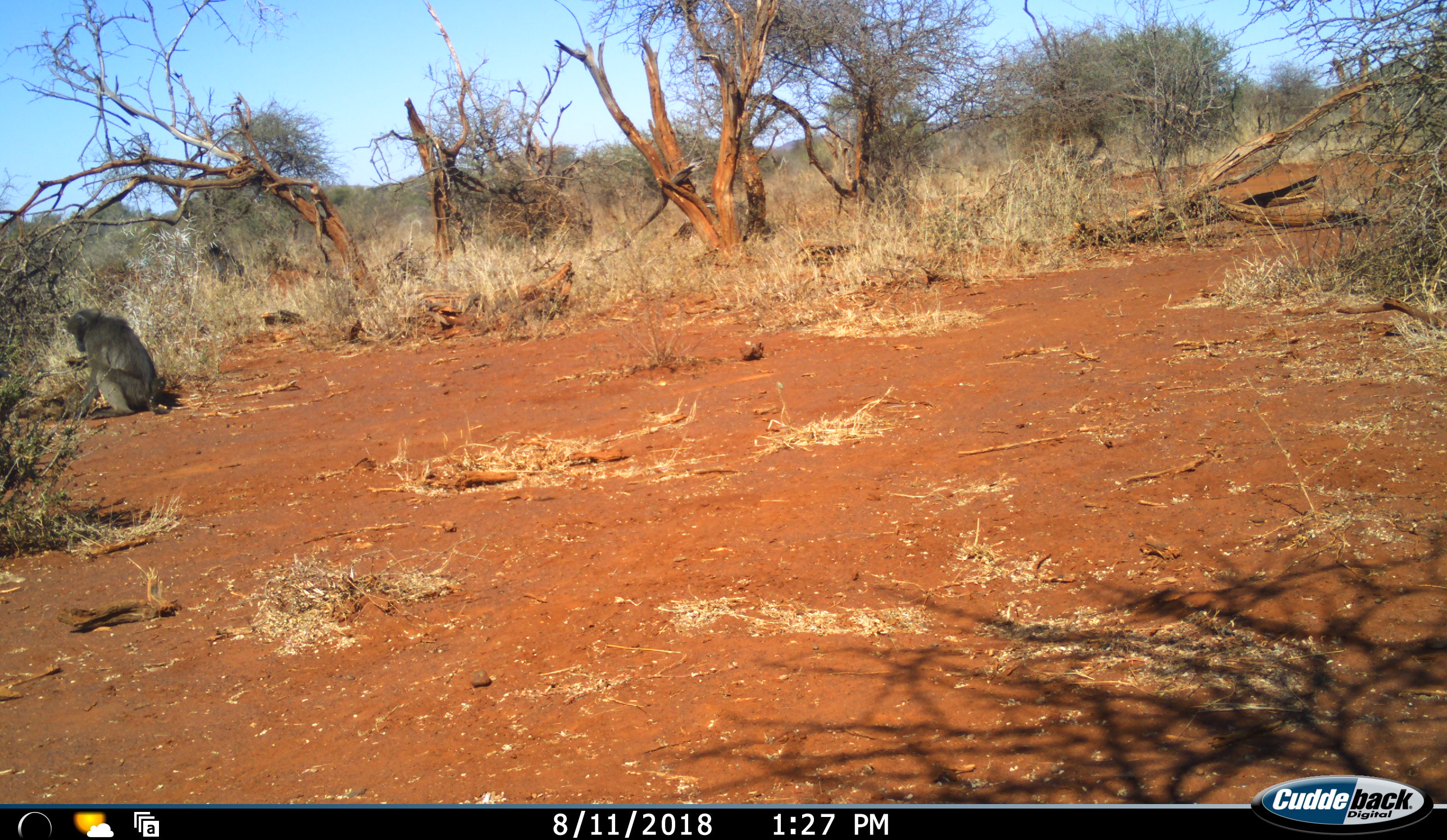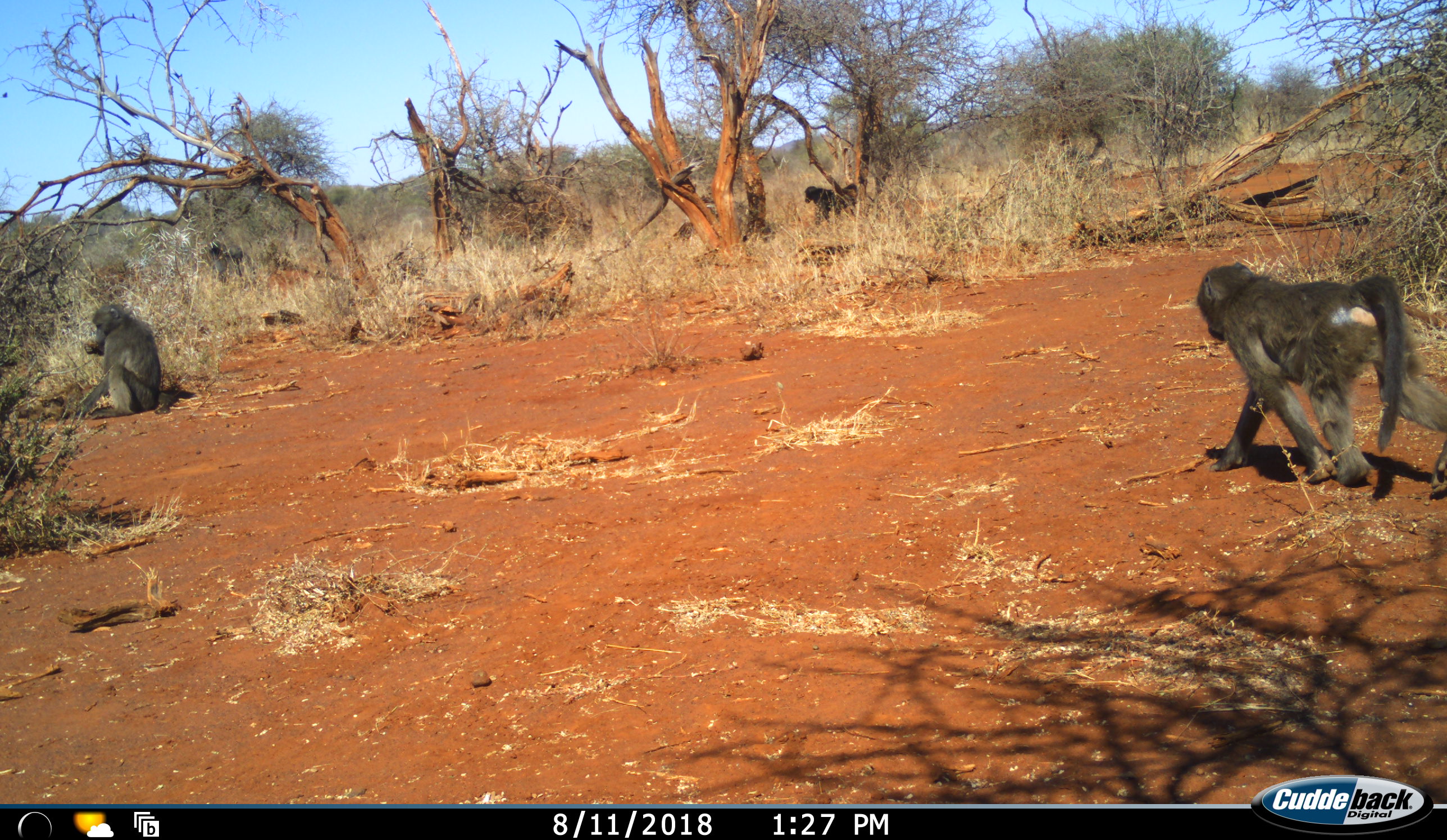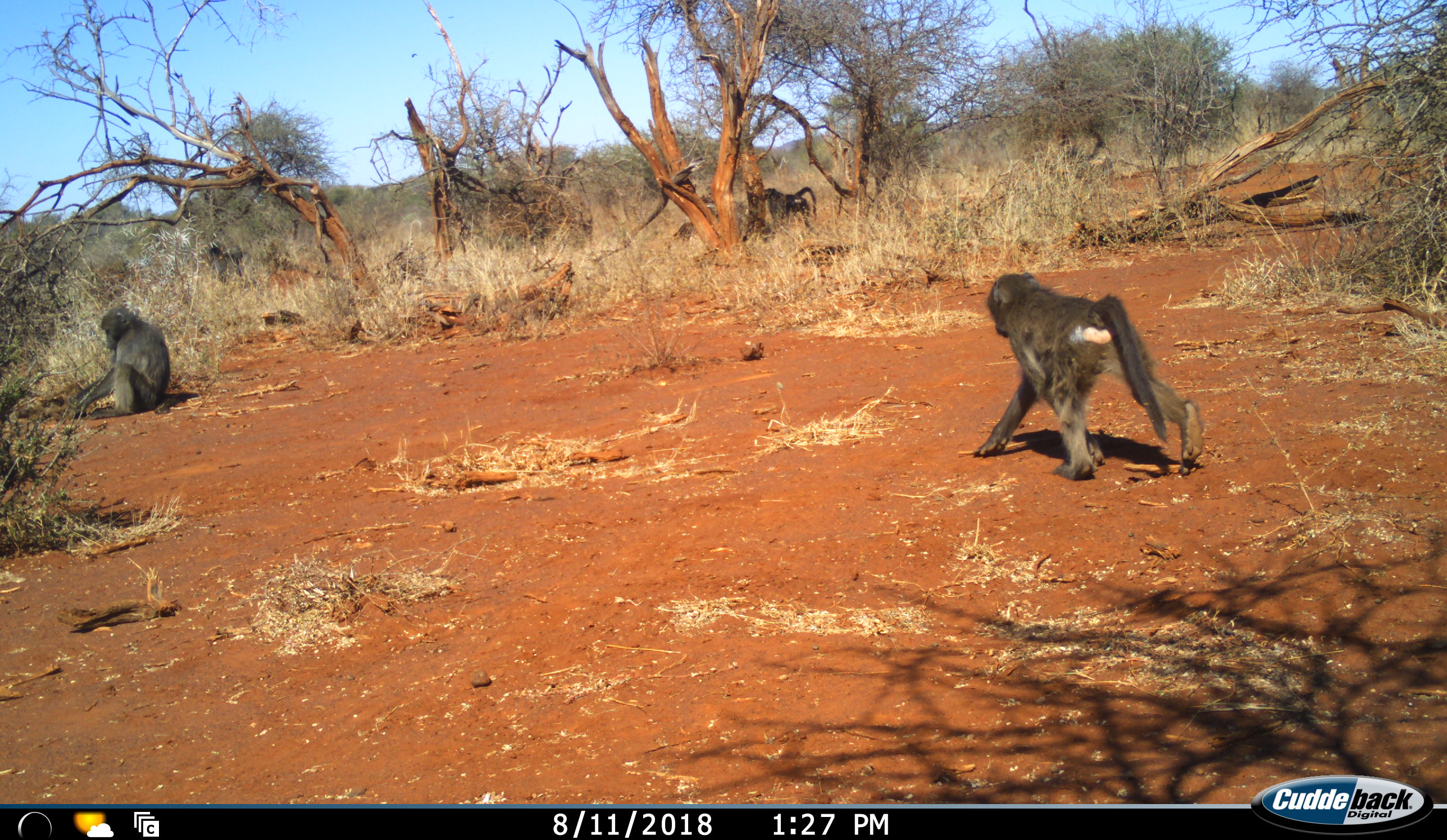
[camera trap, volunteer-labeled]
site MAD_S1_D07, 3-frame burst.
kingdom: Animalia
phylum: Chordata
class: Mammalia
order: Primates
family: Cercopithecidae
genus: Papio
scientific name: Papio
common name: baboon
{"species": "baboon (Papio)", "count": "4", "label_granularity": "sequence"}